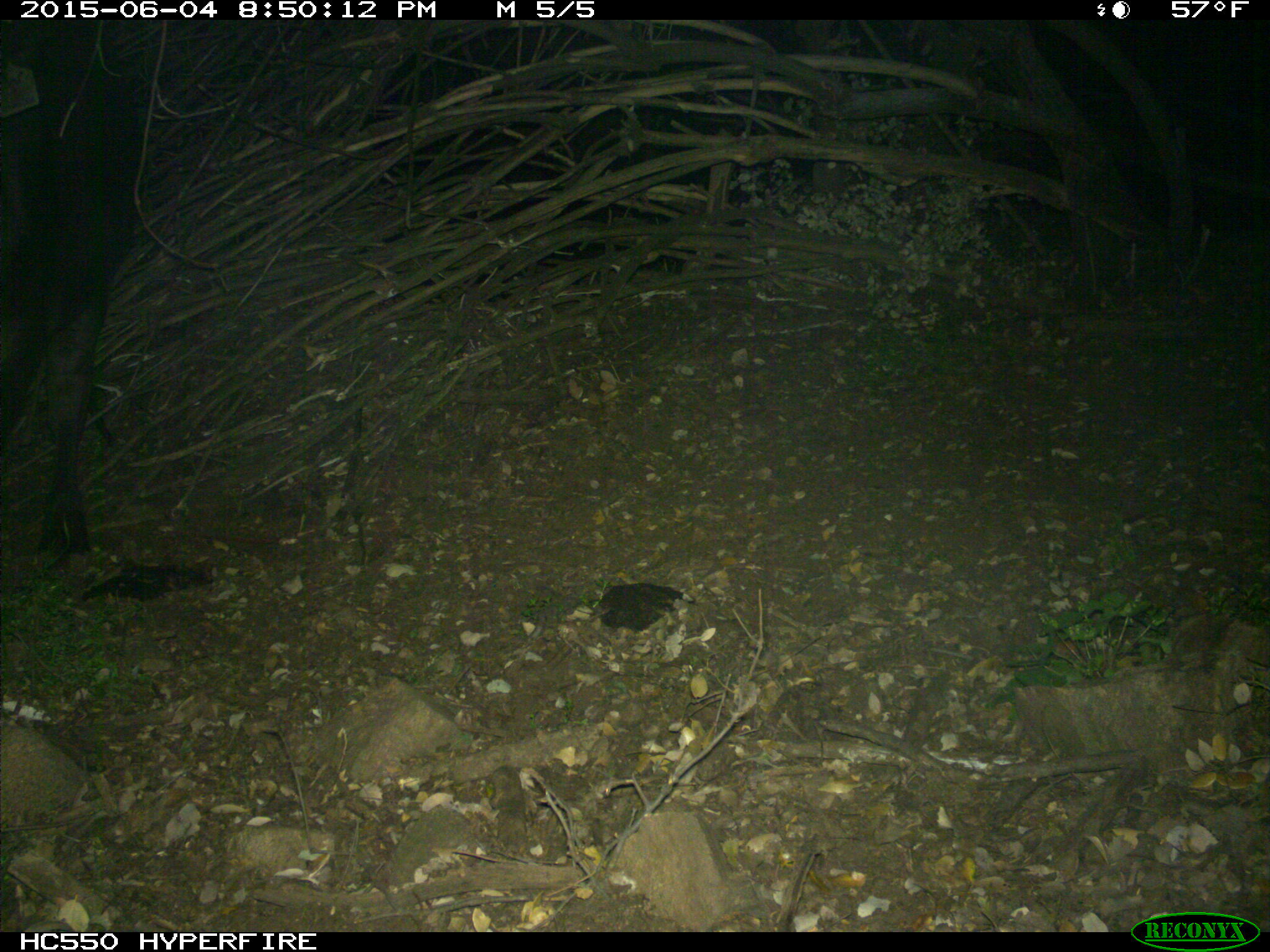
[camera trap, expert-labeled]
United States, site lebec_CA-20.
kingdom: Animalia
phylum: Chordata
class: Mammalia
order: Artiodactyla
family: Bovidae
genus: Bos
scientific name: Bos taurus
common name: domestic cow